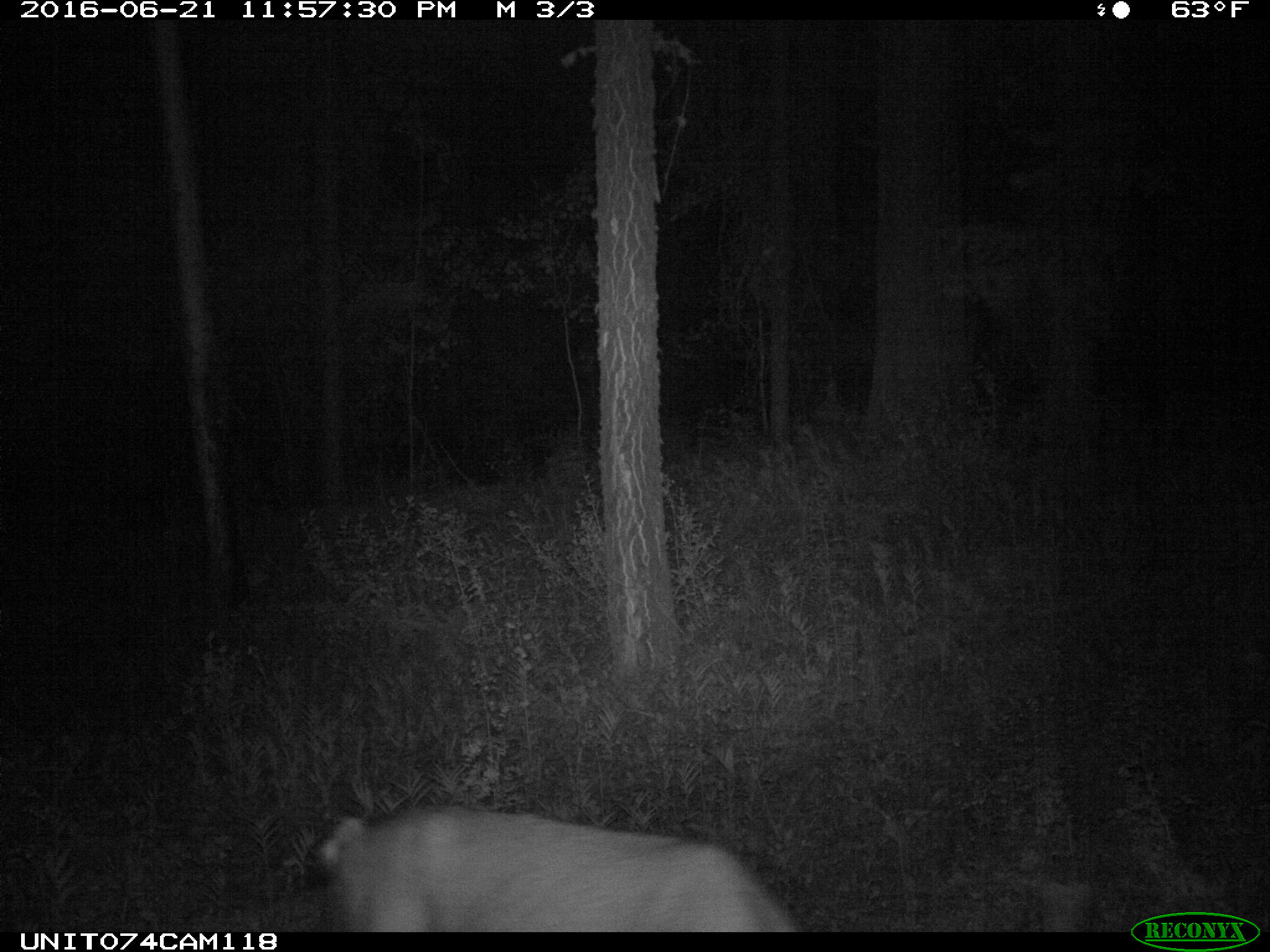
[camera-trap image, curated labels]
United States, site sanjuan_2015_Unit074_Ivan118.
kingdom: Animalia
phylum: Chordata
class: Mammalia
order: Artiodactyla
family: Cervidae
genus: Odocoileus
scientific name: Odocoileus hemionus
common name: mule deer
Odocoileus hemionus (mule deer).